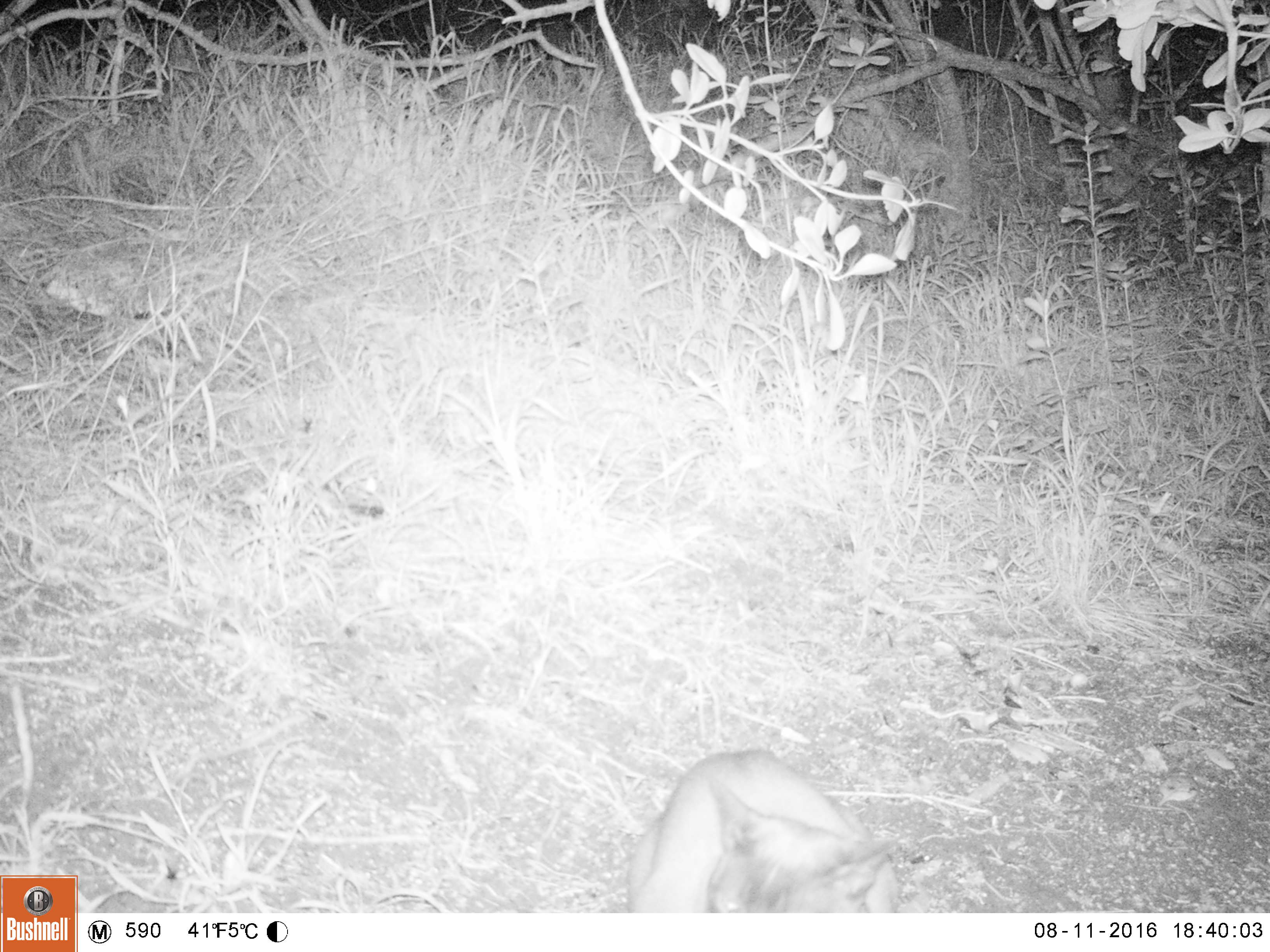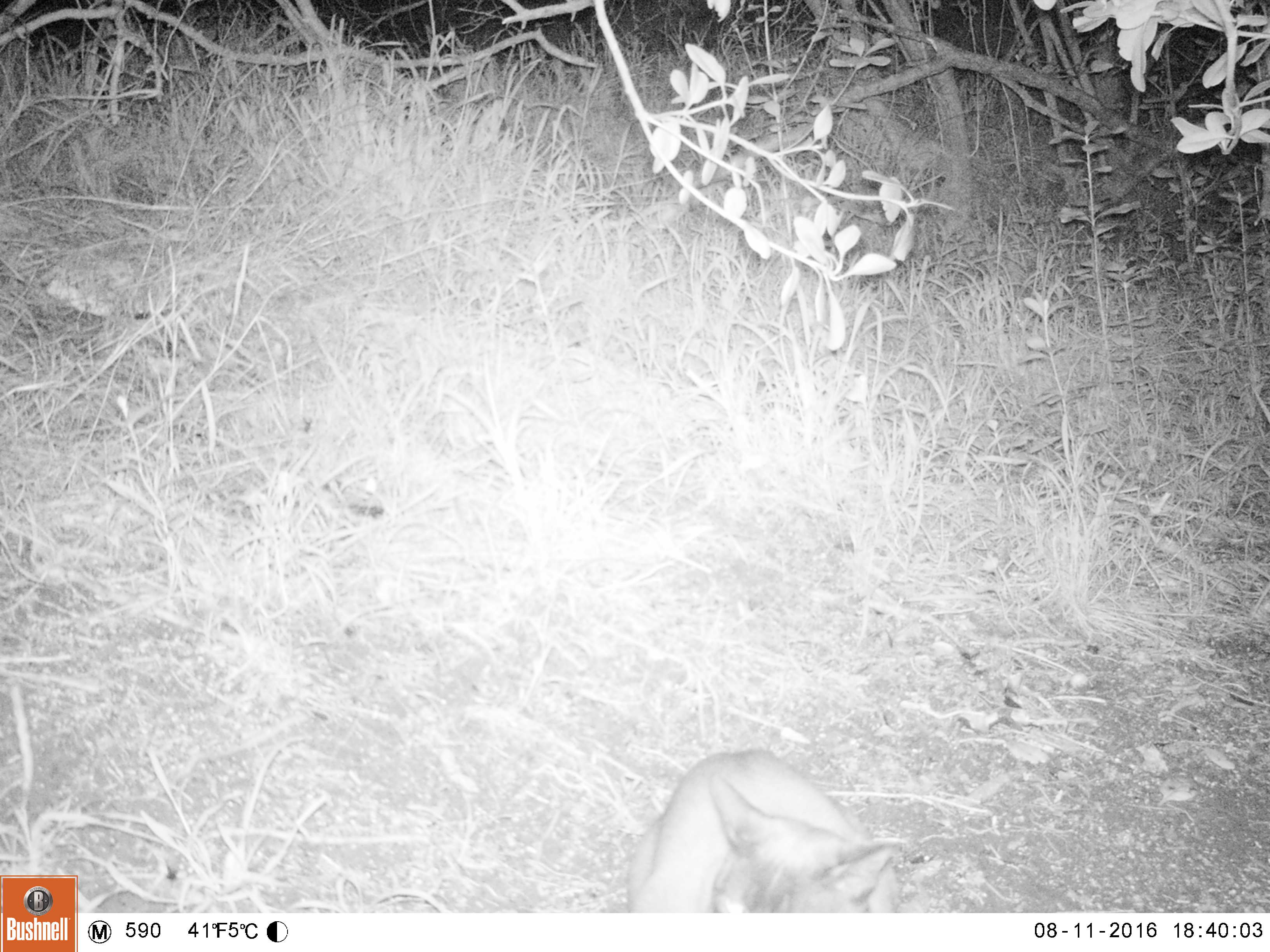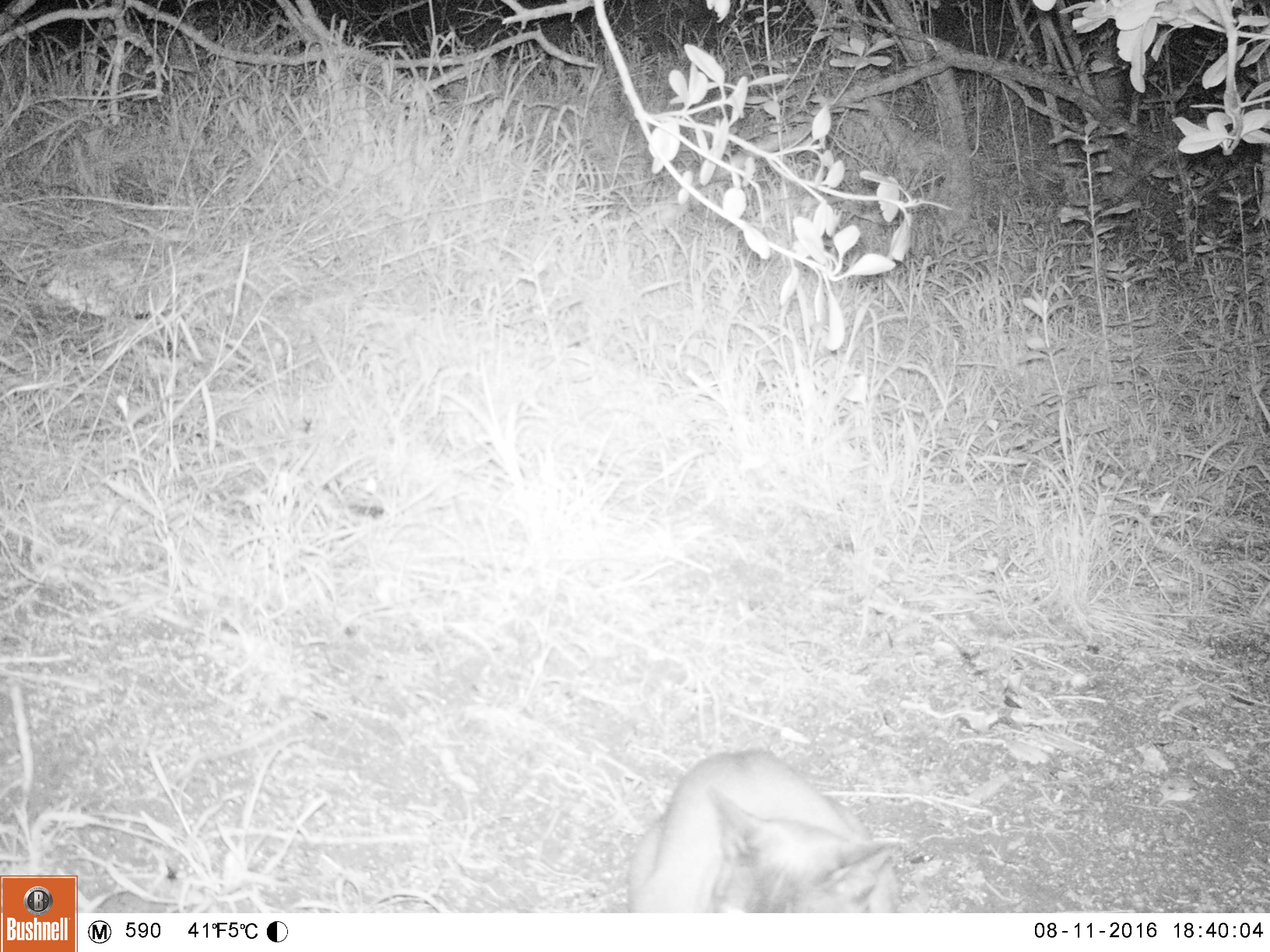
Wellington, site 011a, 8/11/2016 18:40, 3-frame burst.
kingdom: Animalia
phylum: Chordata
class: Mammalia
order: Carnivora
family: Felidae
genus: Felis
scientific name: Felis catus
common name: cat